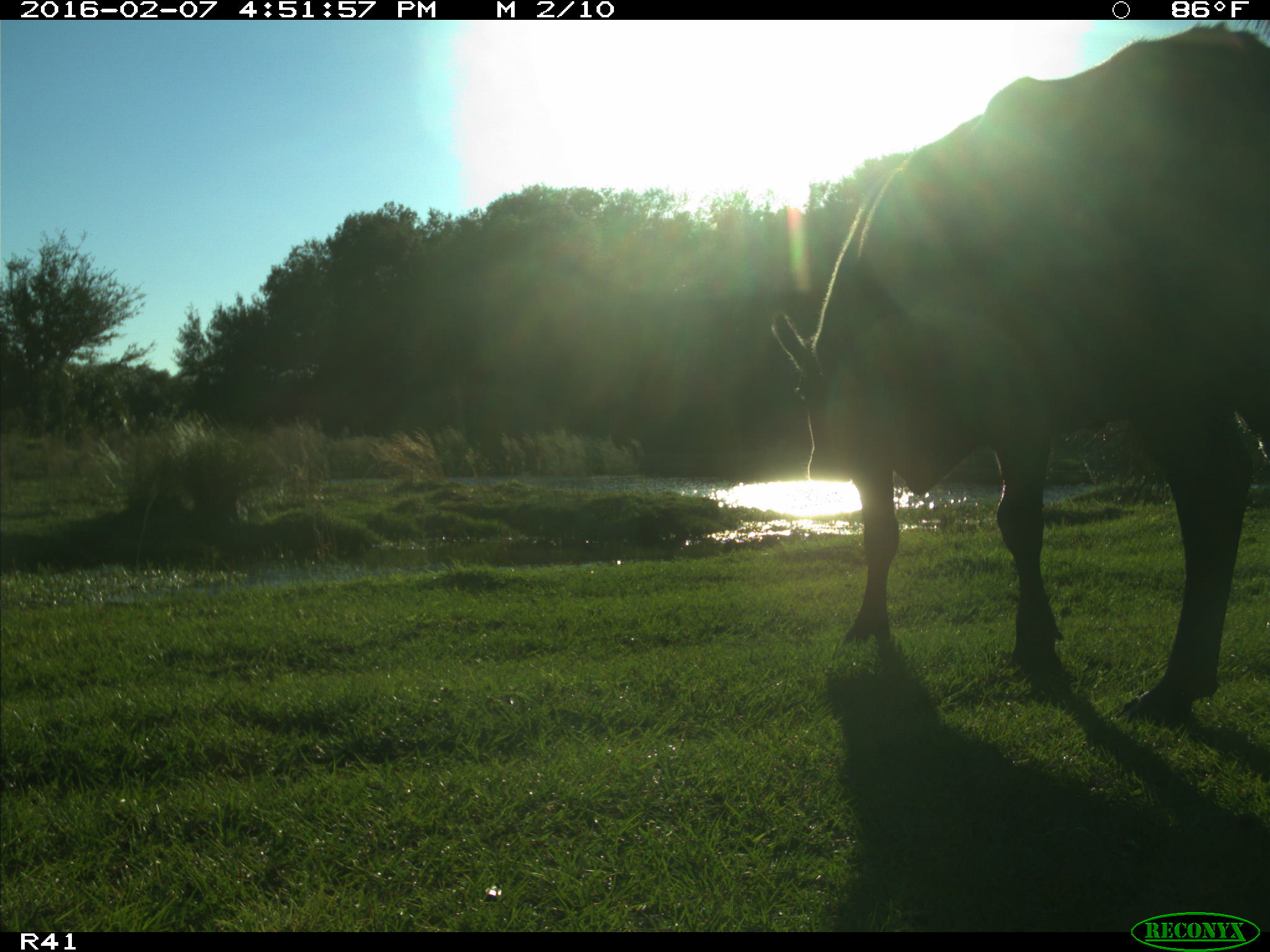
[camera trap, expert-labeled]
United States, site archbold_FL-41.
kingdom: Animalia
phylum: Chordata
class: Mammalia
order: Artiodactyla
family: Bovidae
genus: Bos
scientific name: Bos taurus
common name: domestic cow